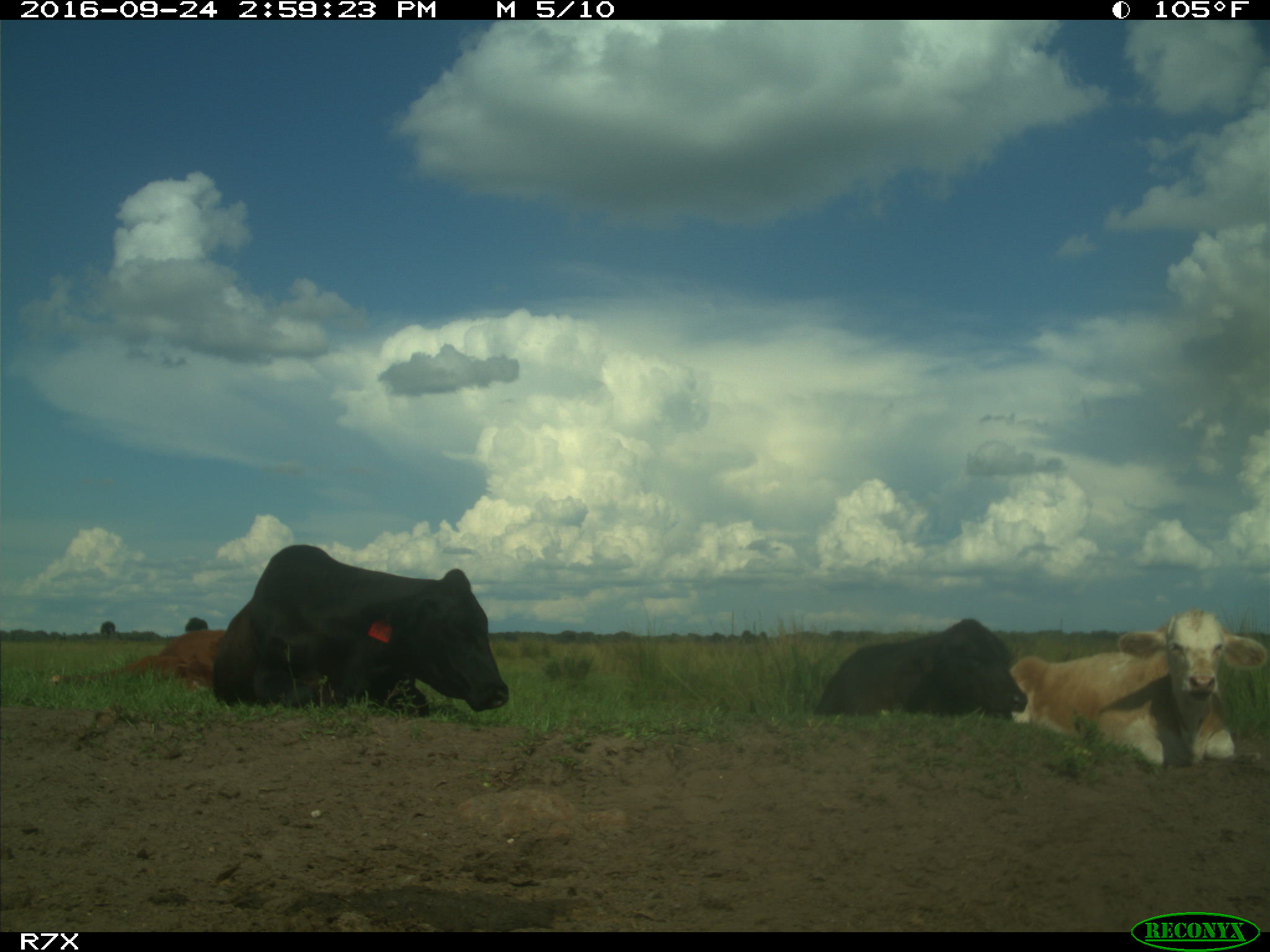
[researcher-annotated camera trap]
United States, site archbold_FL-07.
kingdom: Animalia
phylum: Chordata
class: Mammalia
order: Artiodactyla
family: Bovidae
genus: Bos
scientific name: Bos taurus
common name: domestic cow